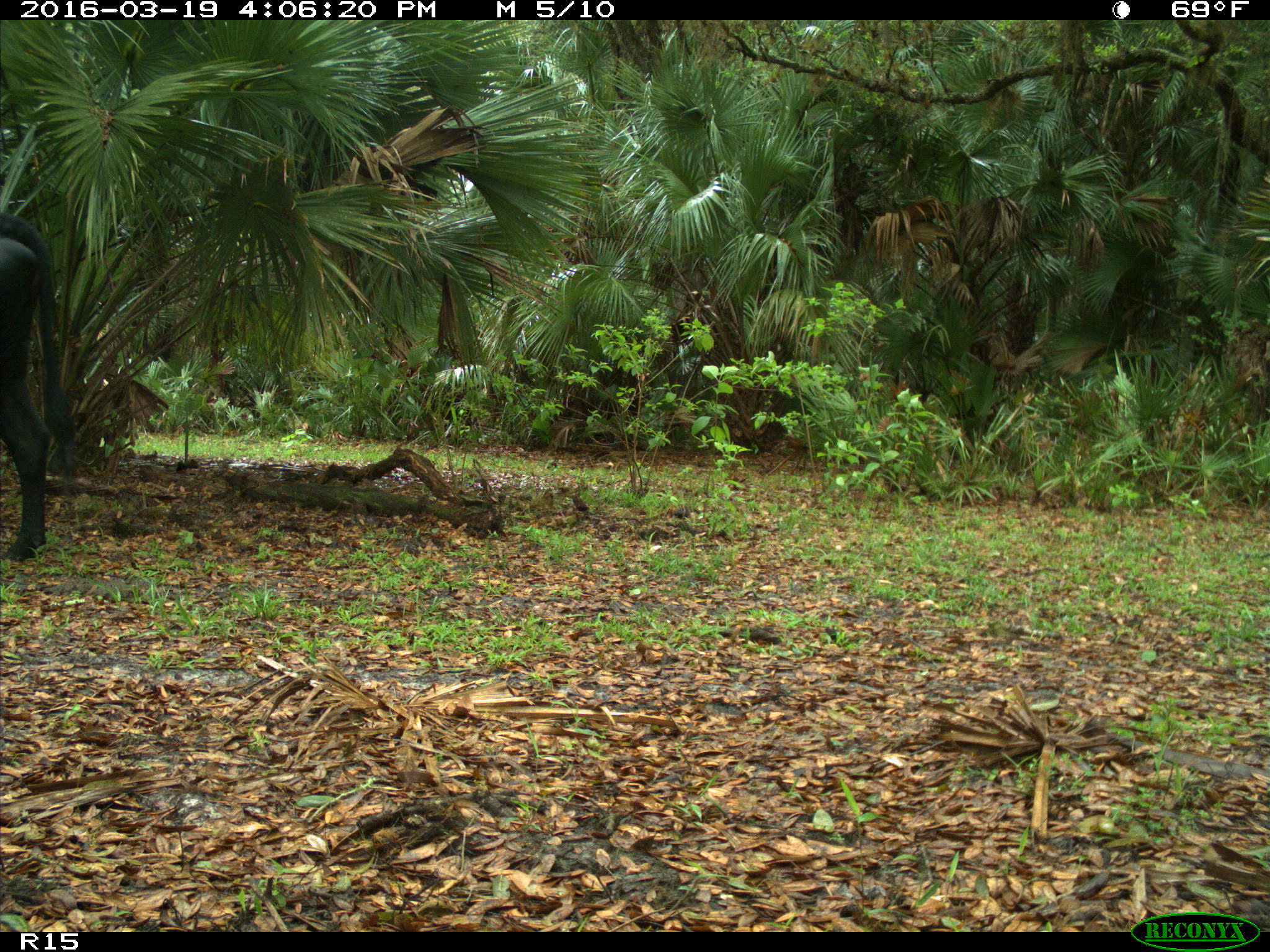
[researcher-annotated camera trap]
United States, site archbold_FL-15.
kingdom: Animalia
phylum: Chordata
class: Mammalia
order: Artiodactyla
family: Bovidae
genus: Bos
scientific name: Bos taurus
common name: domestic cow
Bos taurus (domestic cow).